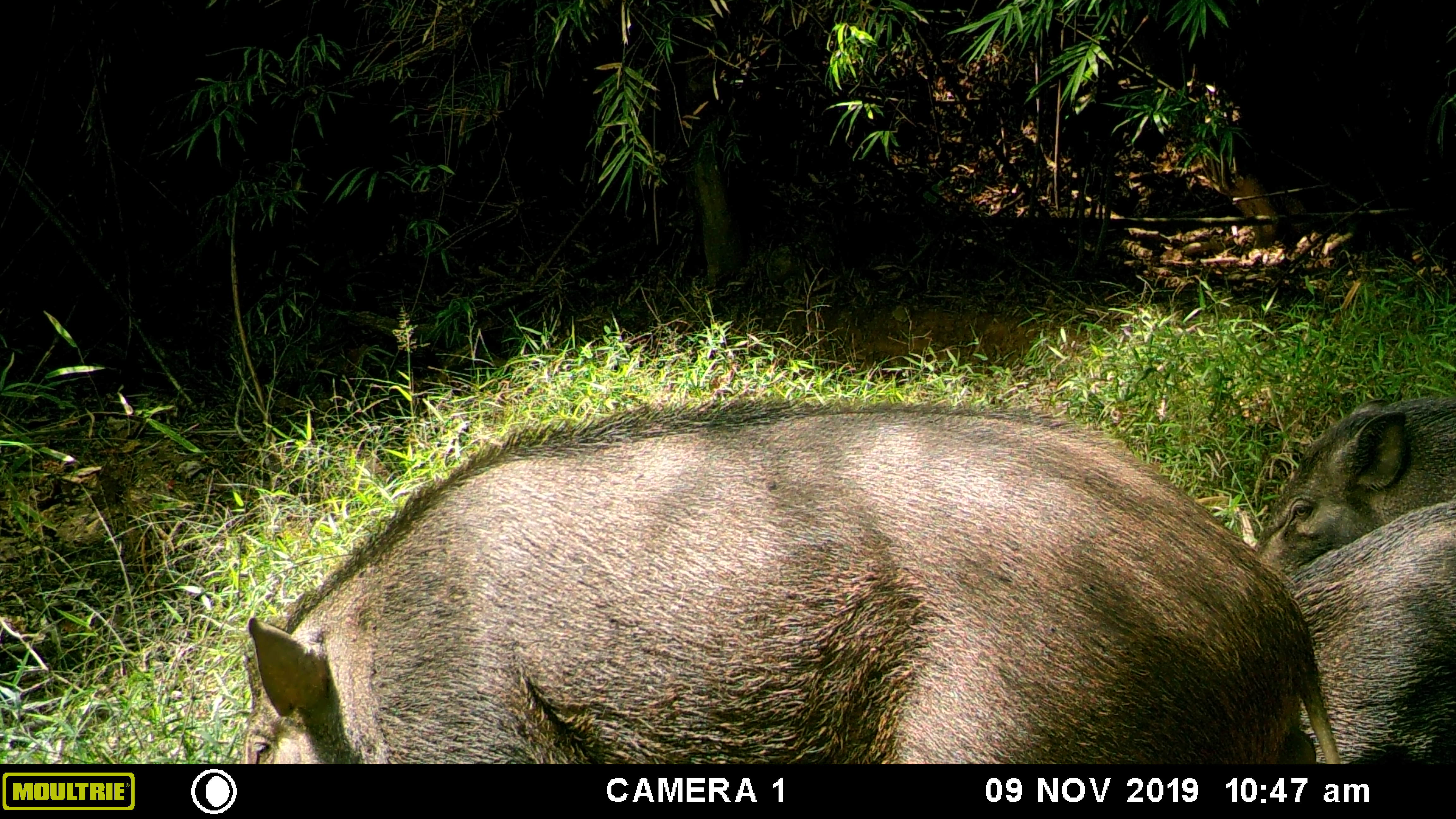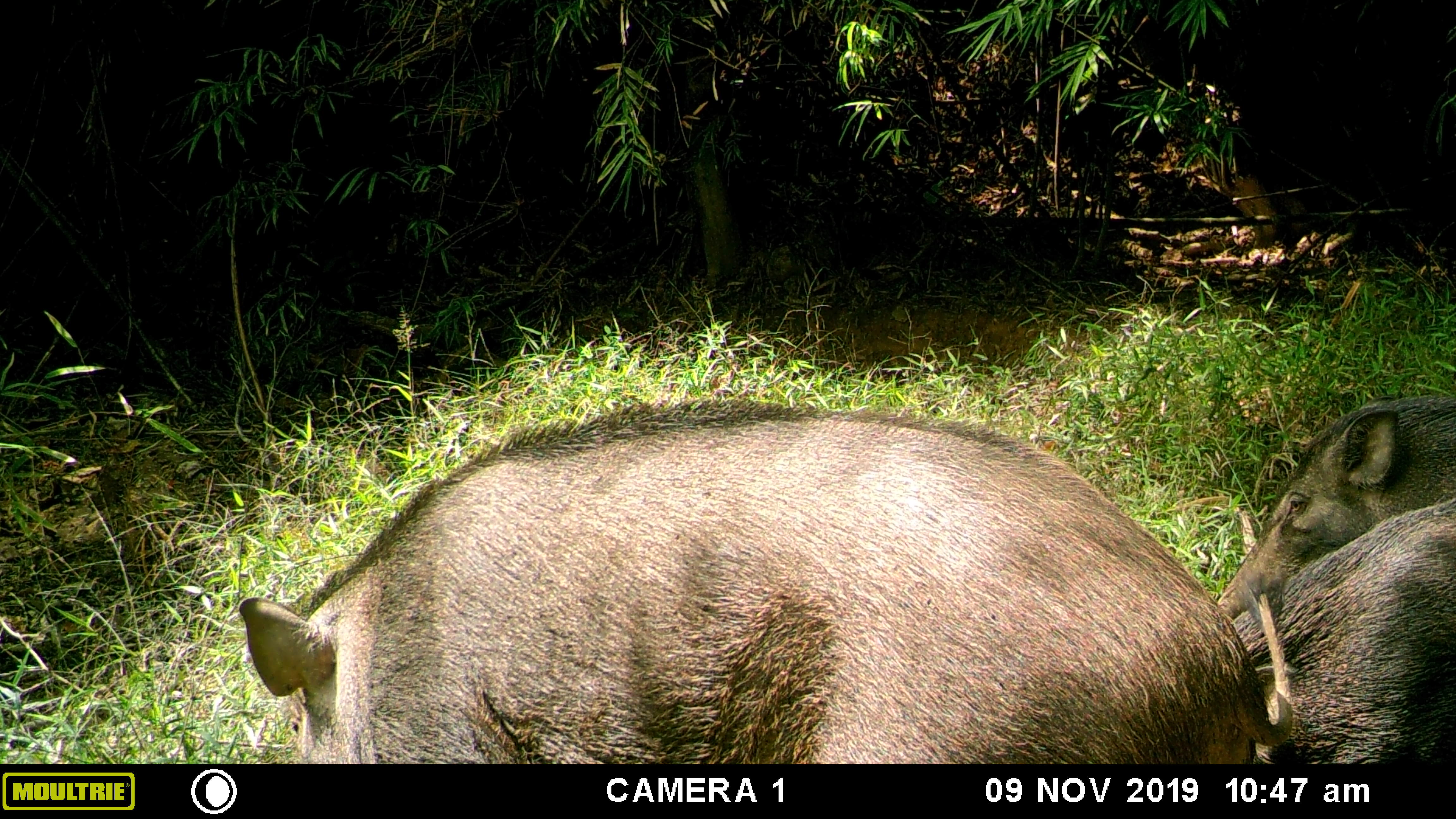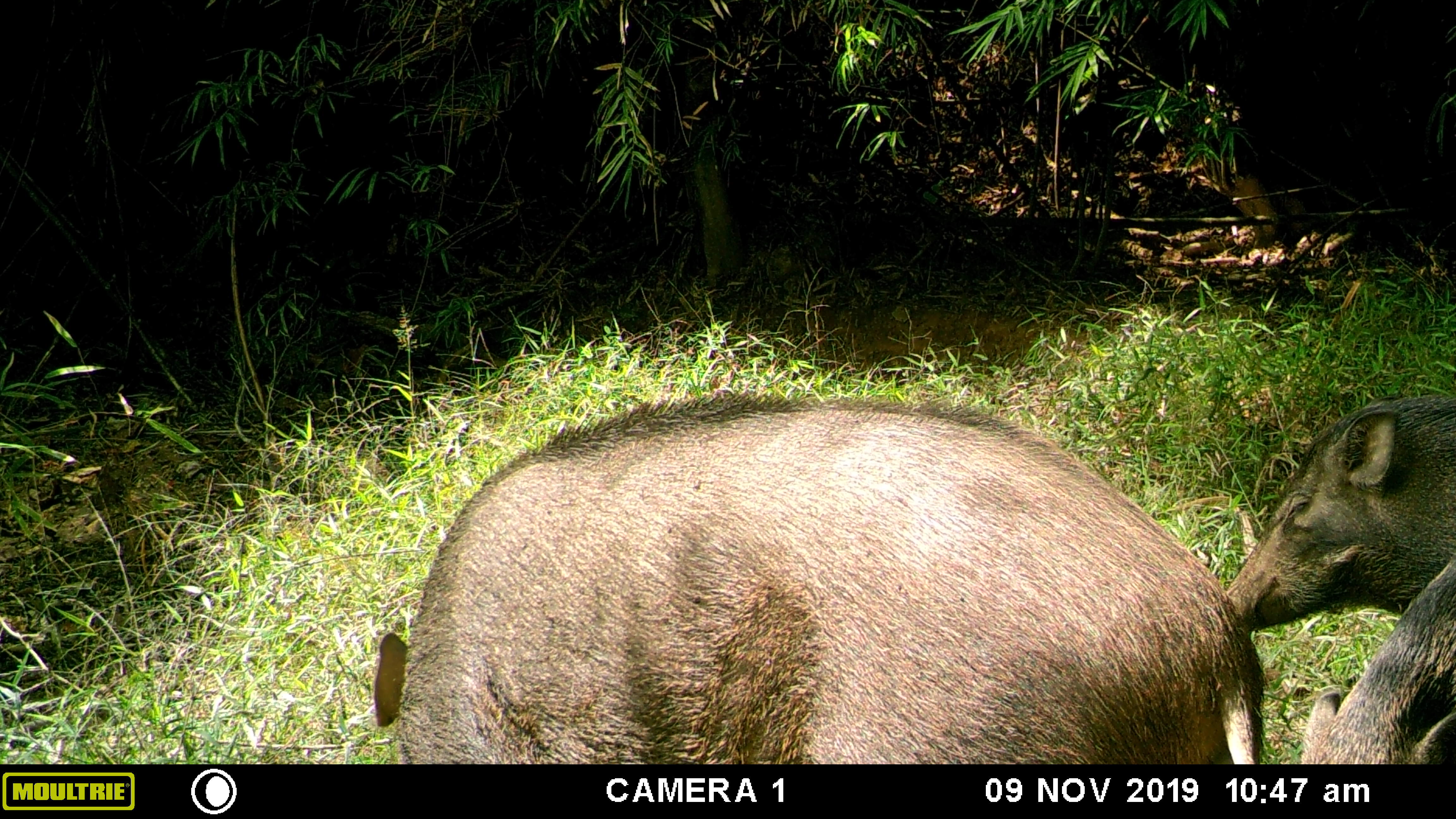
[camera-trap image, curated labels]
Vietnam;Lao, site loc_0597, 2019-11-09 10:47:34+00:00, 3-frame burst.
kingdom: Animalia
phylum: Chordata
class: Mammalia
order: Artiodactyla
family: Suidae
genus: Sus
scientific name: Sus scrofa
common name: eurasian wild pig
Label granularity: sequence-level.